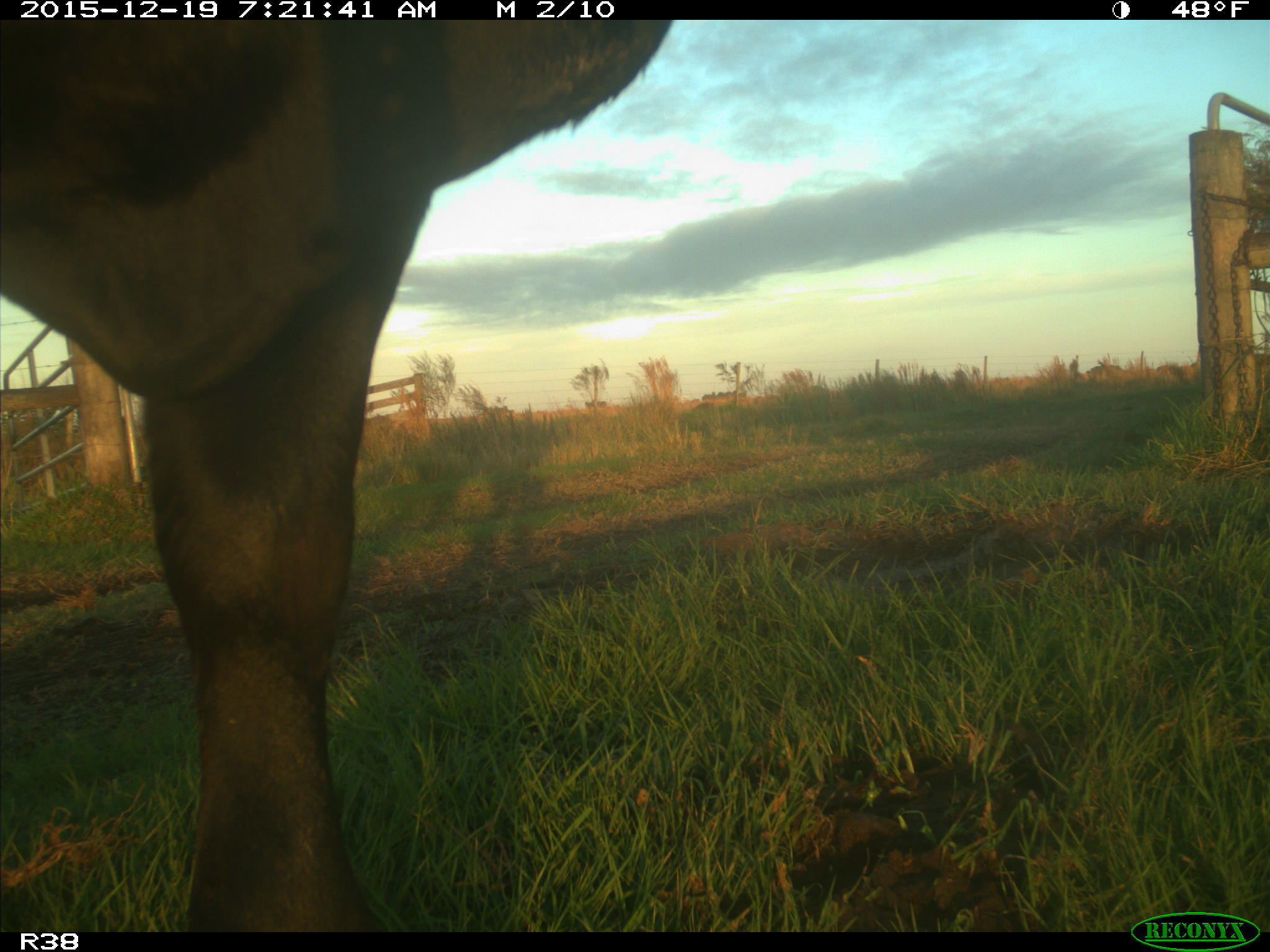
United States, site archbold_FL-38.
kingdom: Animalia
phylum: Chordata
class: Mammalia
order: Artiodactyla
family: Bovidae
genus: Bos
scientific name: Bos taurus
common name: domestic cow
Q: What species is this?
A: Bos taurus (domestic cow).